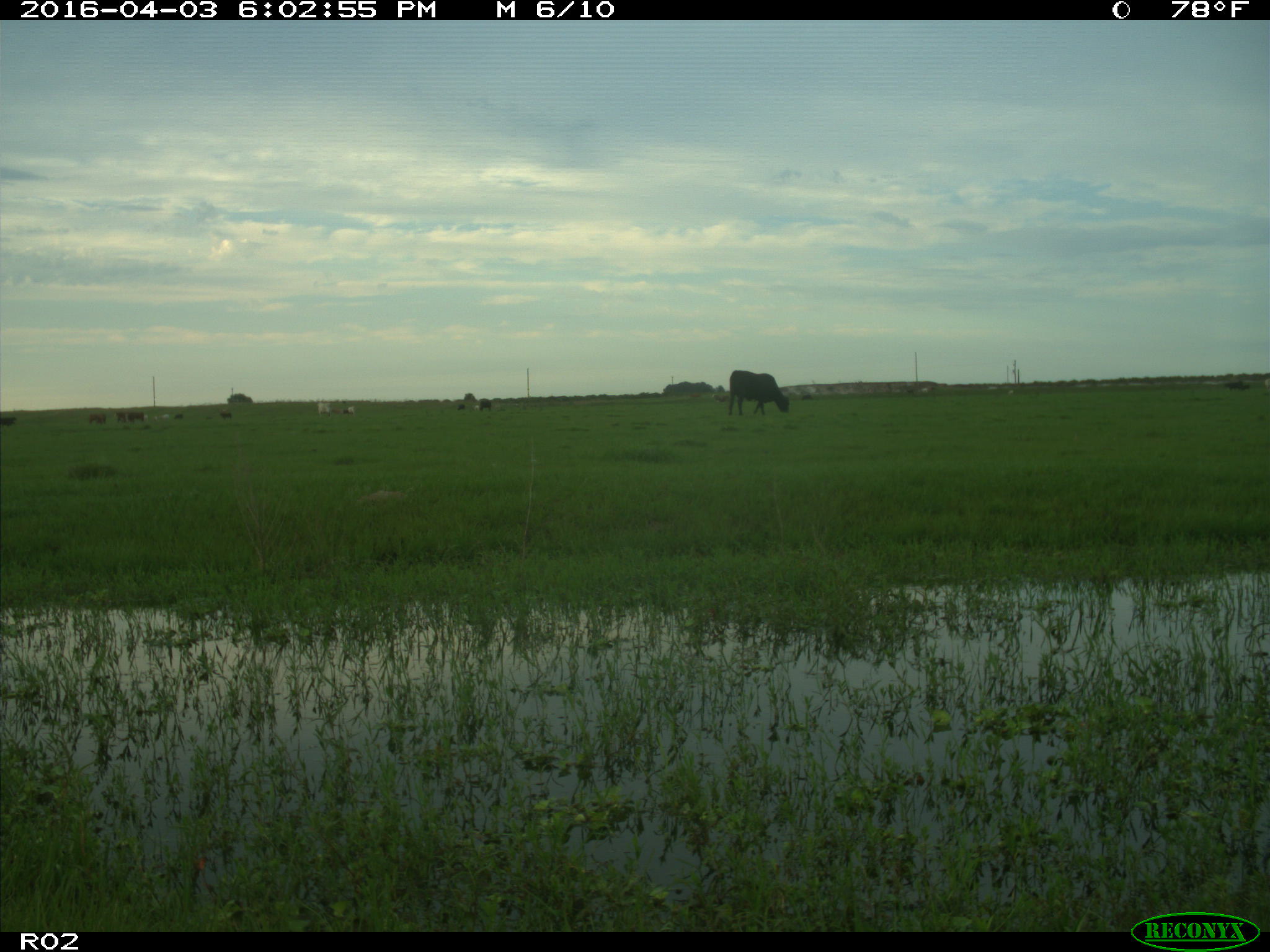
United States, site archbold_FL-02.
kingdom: Animalia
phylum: Chordata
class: Mammalia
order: Artiodactyla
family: Bovidae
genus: Bos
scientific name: Bos taurus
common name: domestic cow